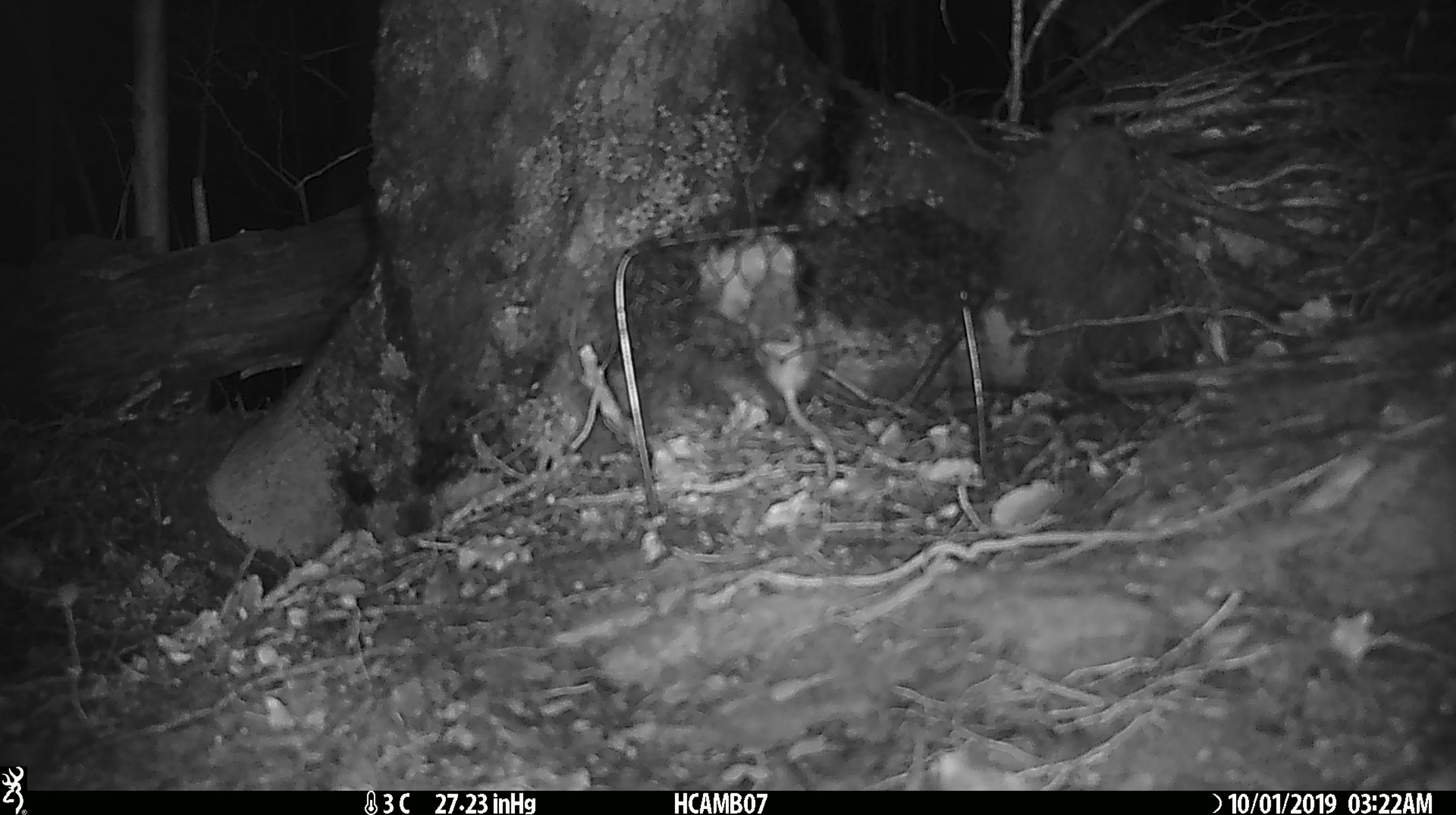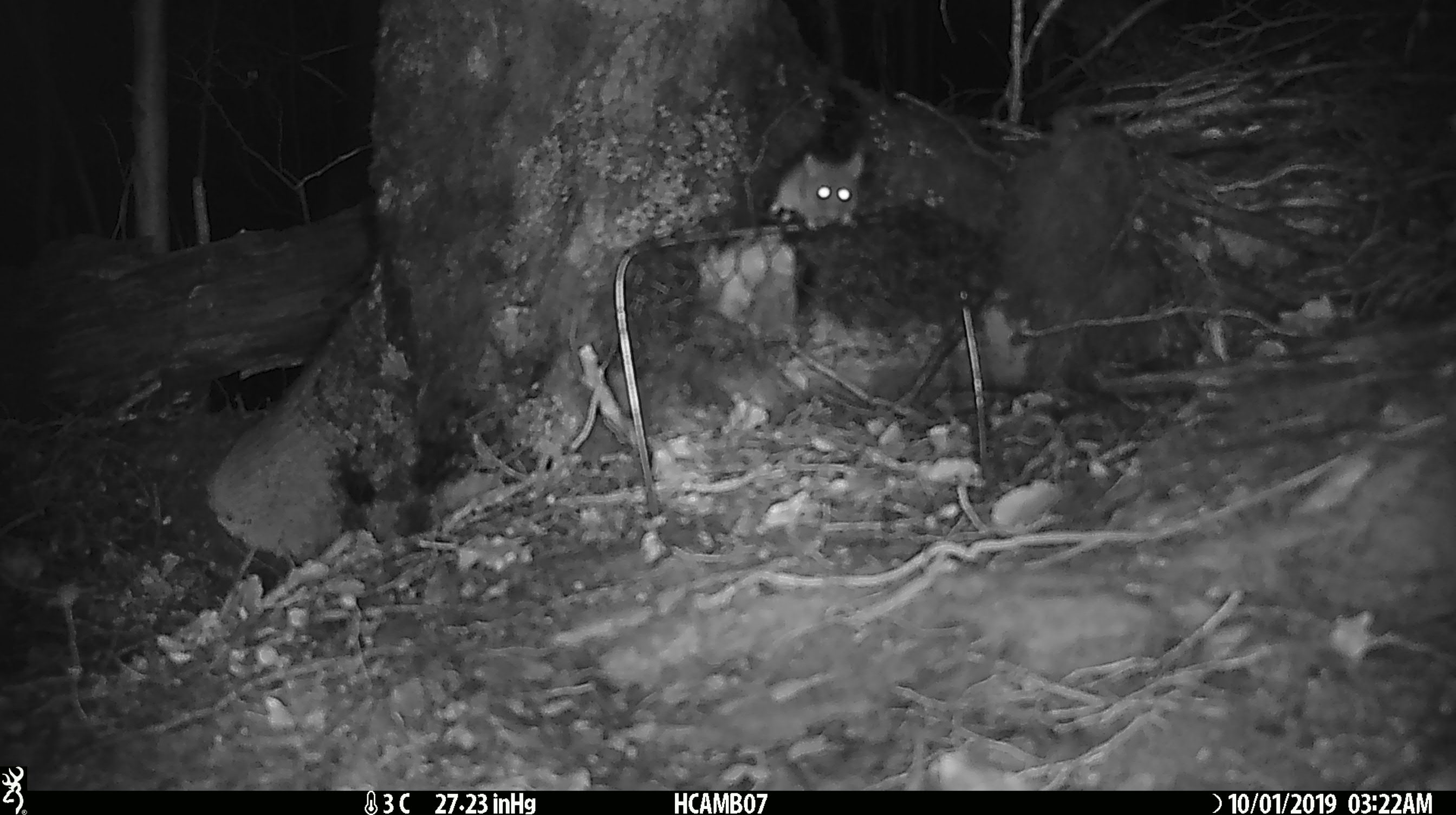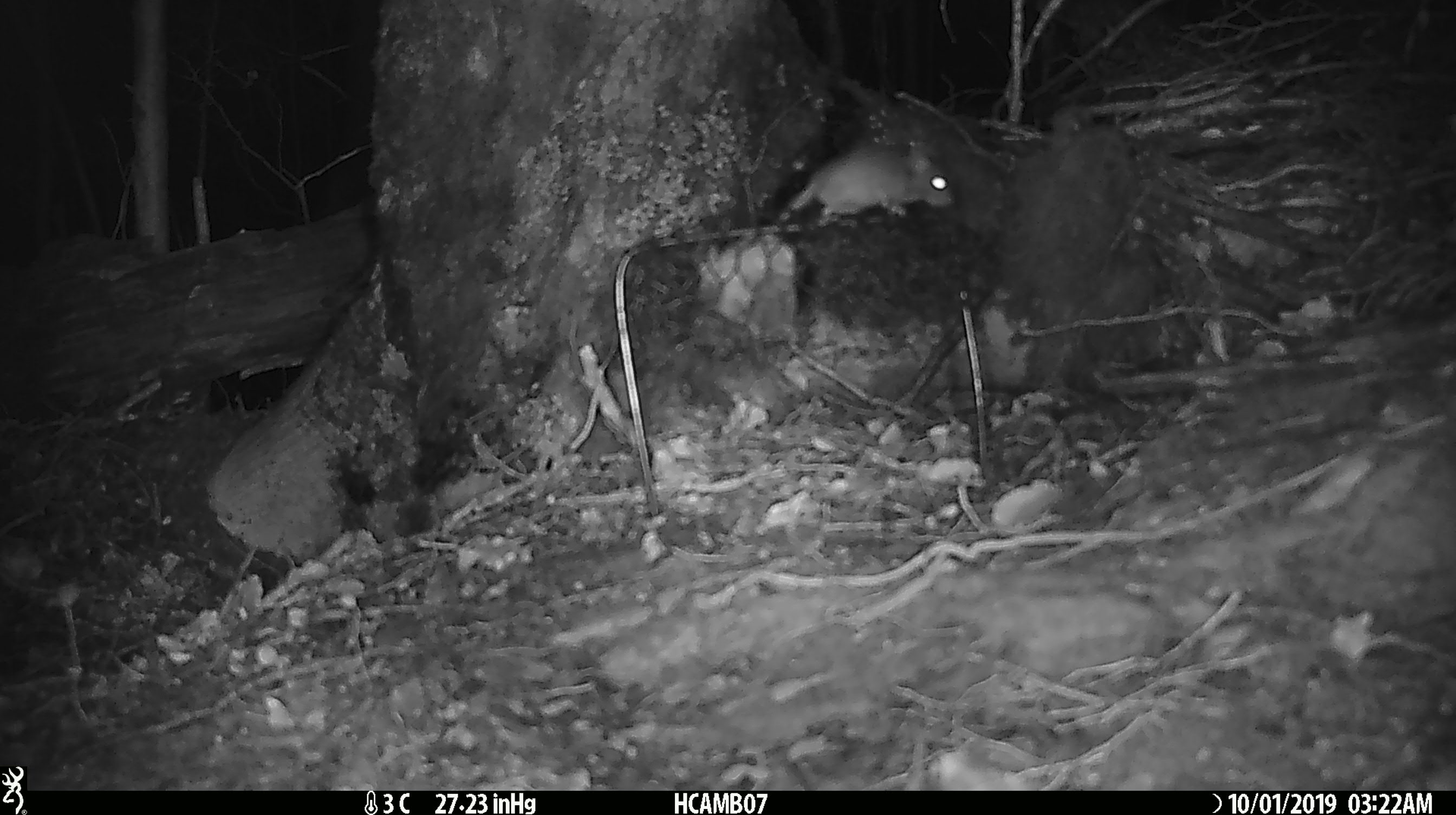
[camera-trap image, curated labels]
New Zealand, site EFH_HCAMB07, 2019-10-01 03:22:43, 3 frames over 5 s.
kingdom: Animalia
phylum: Chordata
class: Mammalia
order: Rodentia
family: Muridae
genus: Mus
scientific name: Mus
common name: mouse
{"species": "mouse (Mus)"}